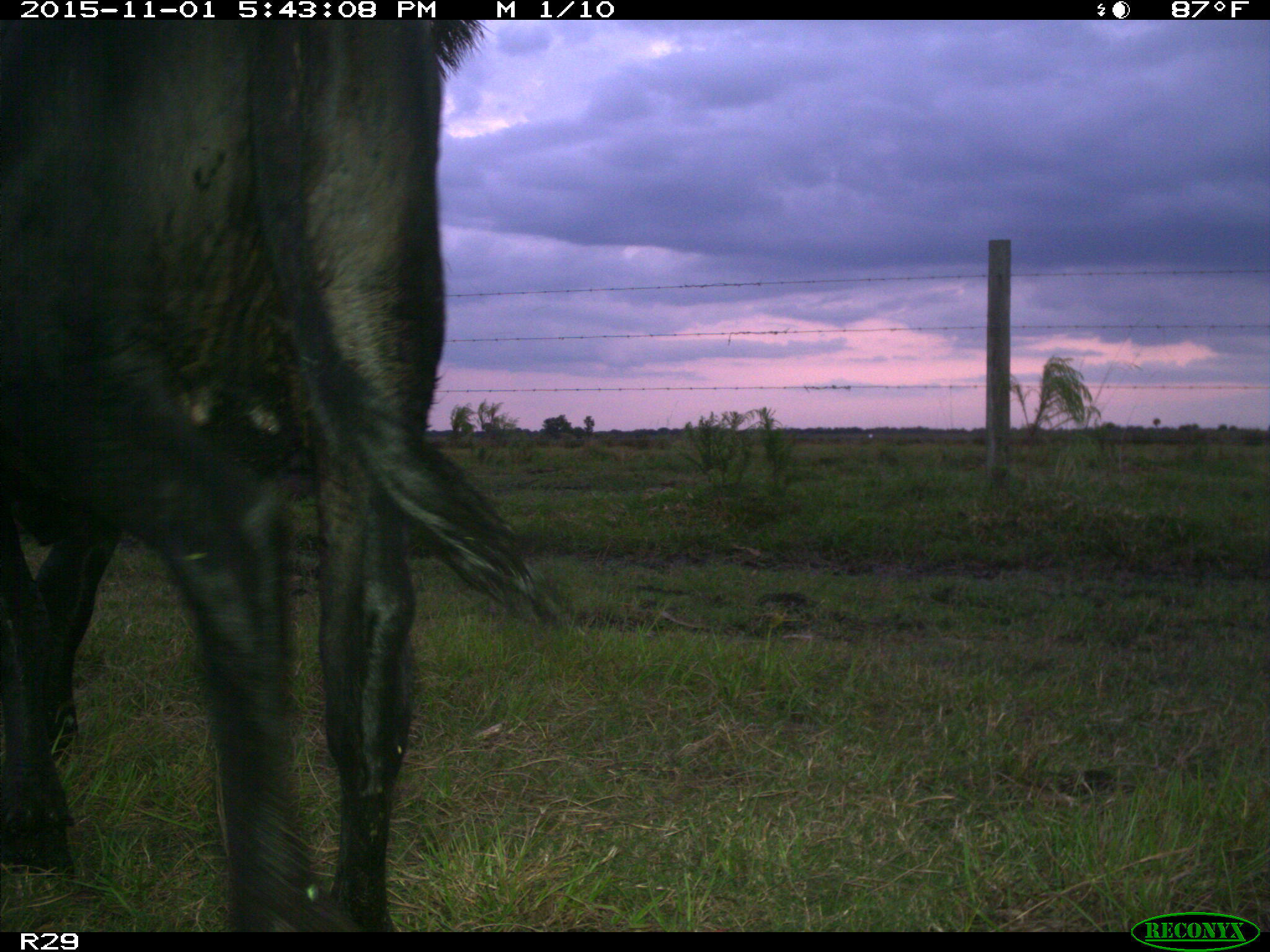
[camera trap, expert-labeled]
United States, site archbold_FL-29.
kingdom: Animalia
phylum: Chordata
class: Mammalia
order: Artiodactyla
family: Bovidae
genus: Bos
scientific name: Bos taurus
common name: domestic cow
Bos taurus (domestic cow).